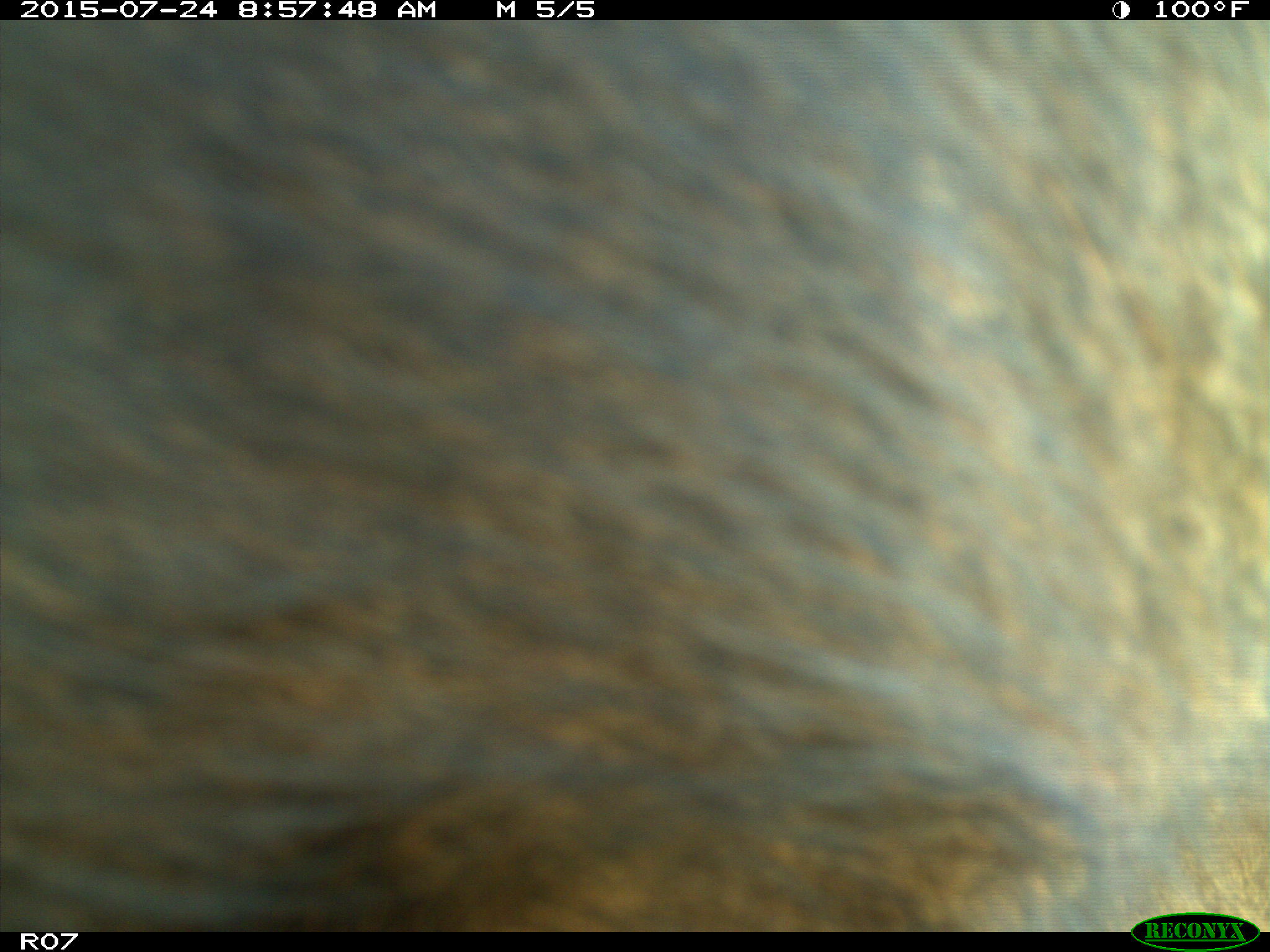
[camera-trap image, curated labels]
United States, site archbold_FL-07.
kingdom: Animalia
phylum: Chordata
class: Mammalia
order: Artiodactyla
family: Bovidae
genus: Bos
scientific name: Bos taurus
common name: domestic cow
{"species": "Bos taurus (domestic cow)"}